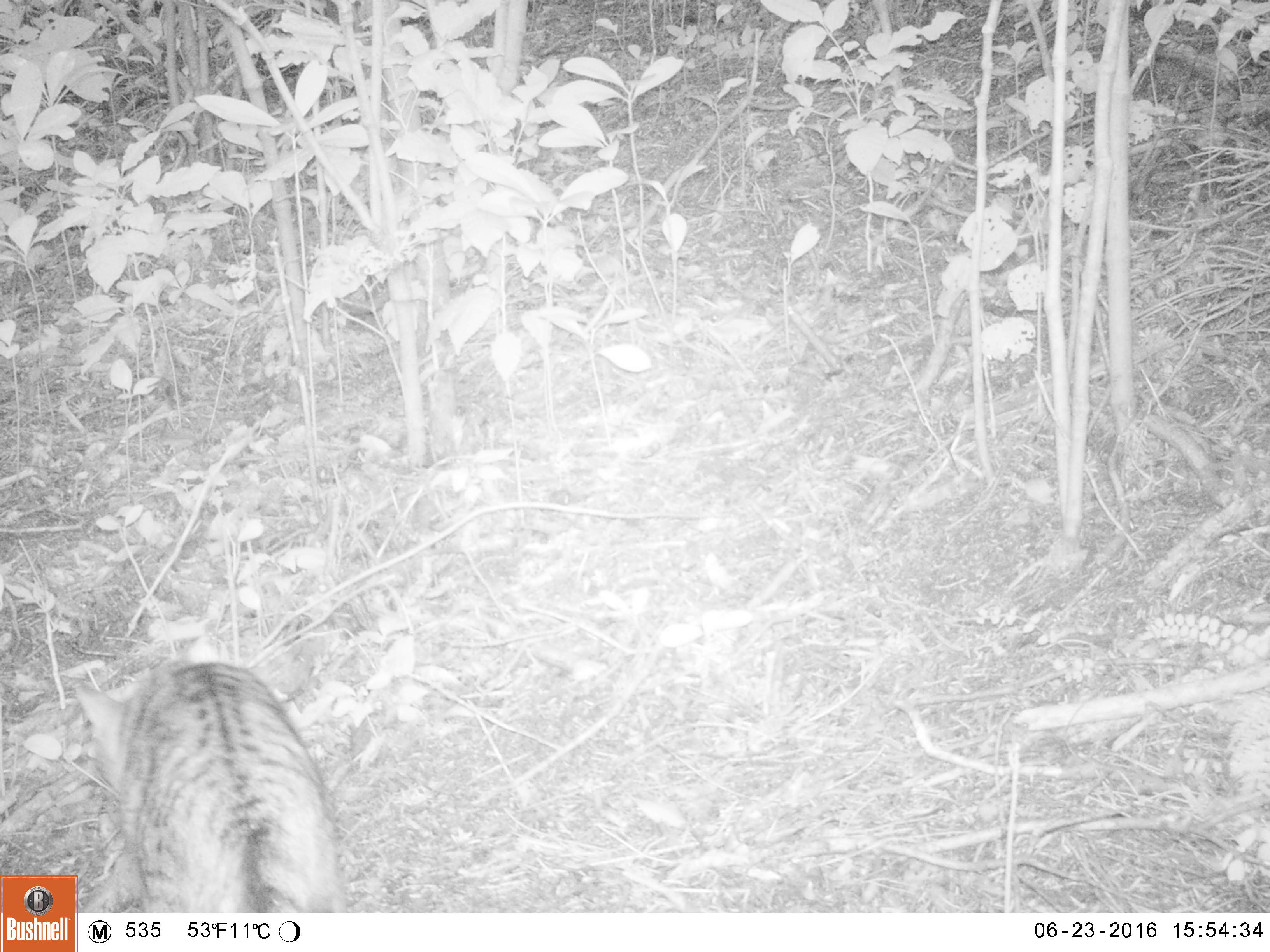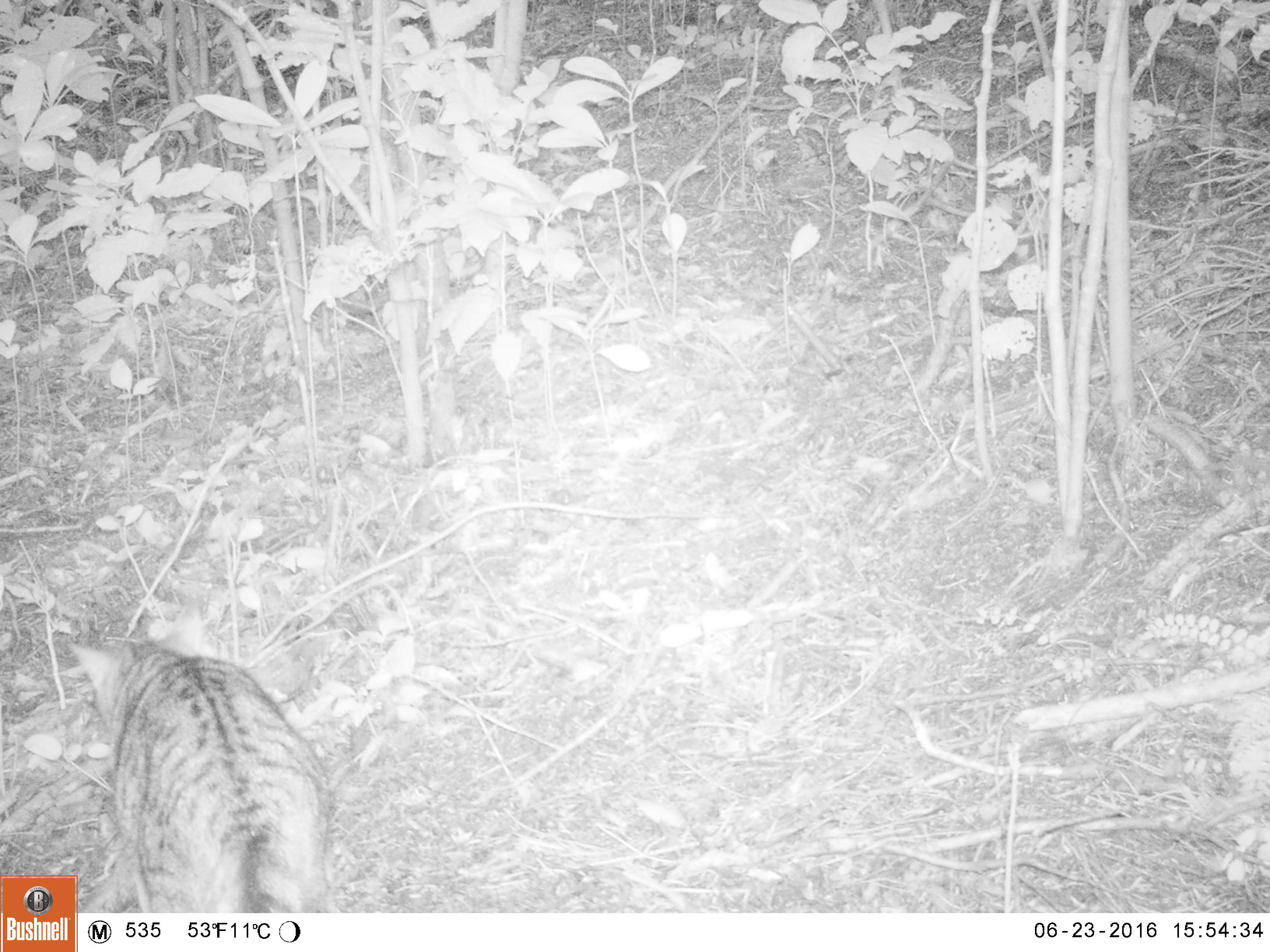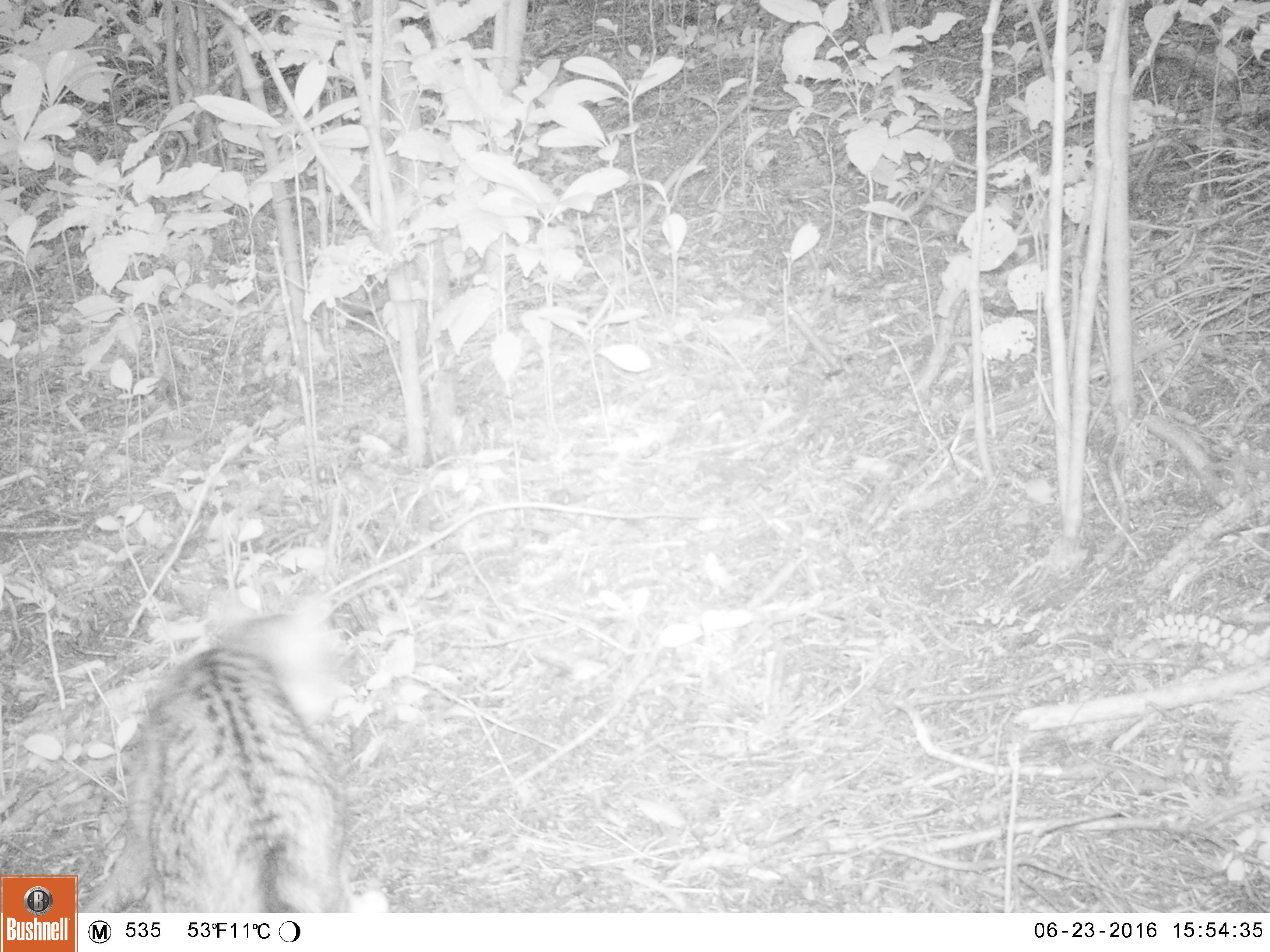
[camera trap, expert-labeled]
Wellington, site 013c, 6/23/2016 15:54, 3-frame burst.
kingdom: Animalia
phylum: Chordata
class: Mammalia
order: Carnivora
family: Felidae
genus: Felis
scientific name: Felis catus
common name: cat